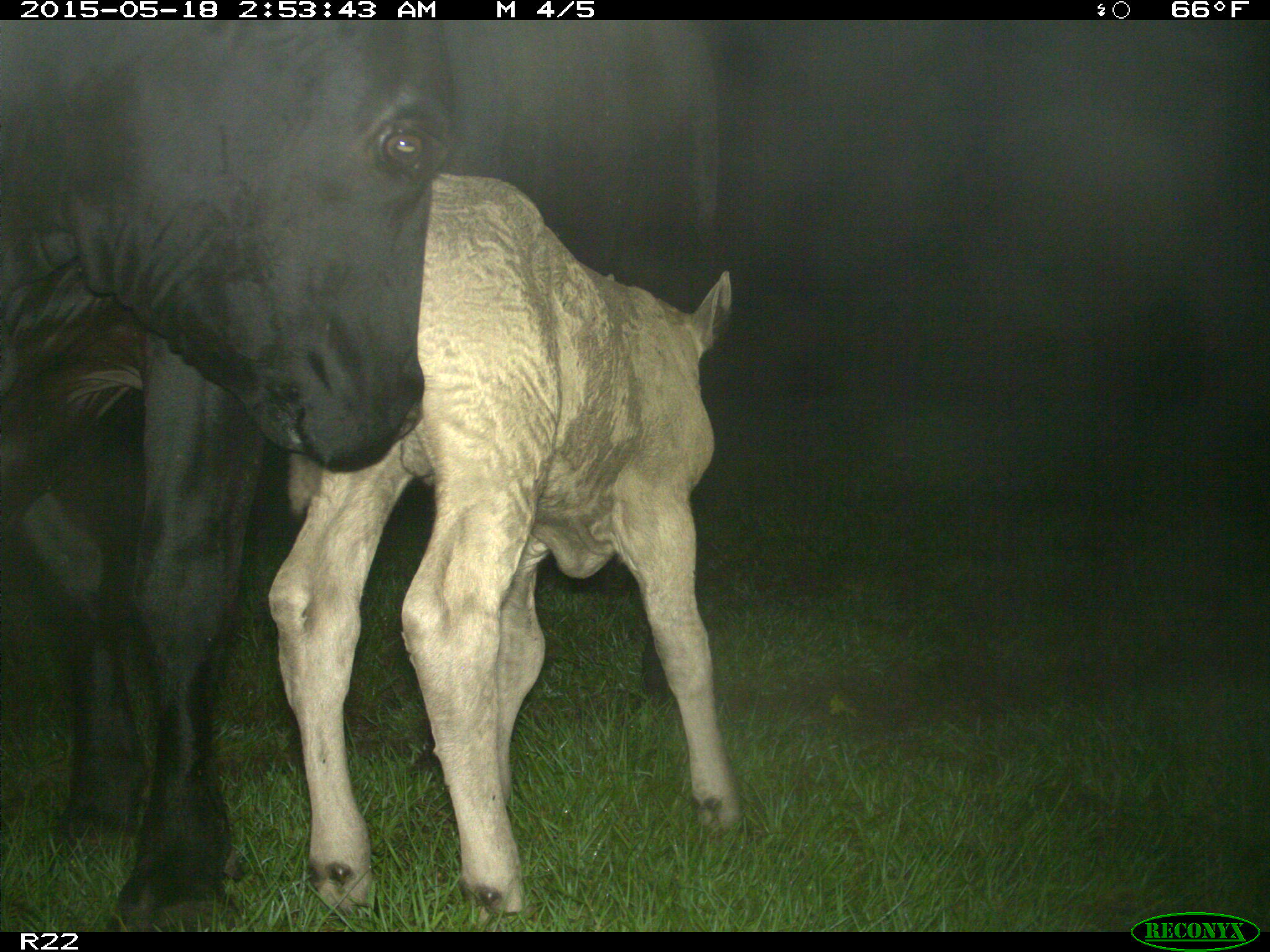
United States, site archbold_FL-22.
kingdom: Animalia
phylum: Chordata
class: Mammalia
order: Artiodactyla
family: Bovidae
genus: Bos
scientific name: Bos taurus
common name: domestic cow